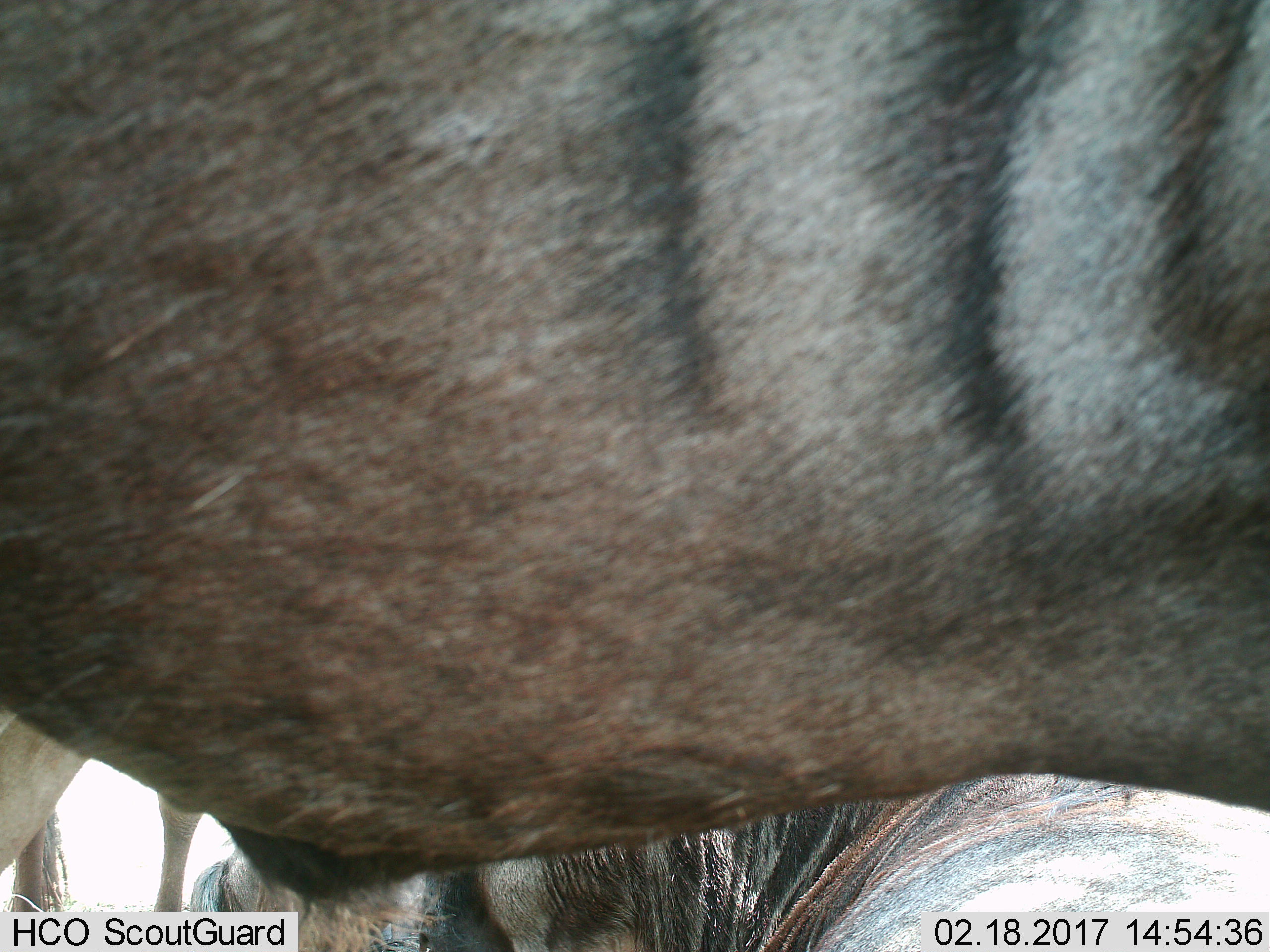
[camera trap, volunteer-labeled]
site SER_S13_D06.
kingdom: Animalia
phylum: Chordata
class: Mammalia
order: Artiodactyla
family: Bovidae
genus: Connochaetes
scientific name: Connochaetes taurinus taurinus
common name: blue wildebeest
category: wildebeestblue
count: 3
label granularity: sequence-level